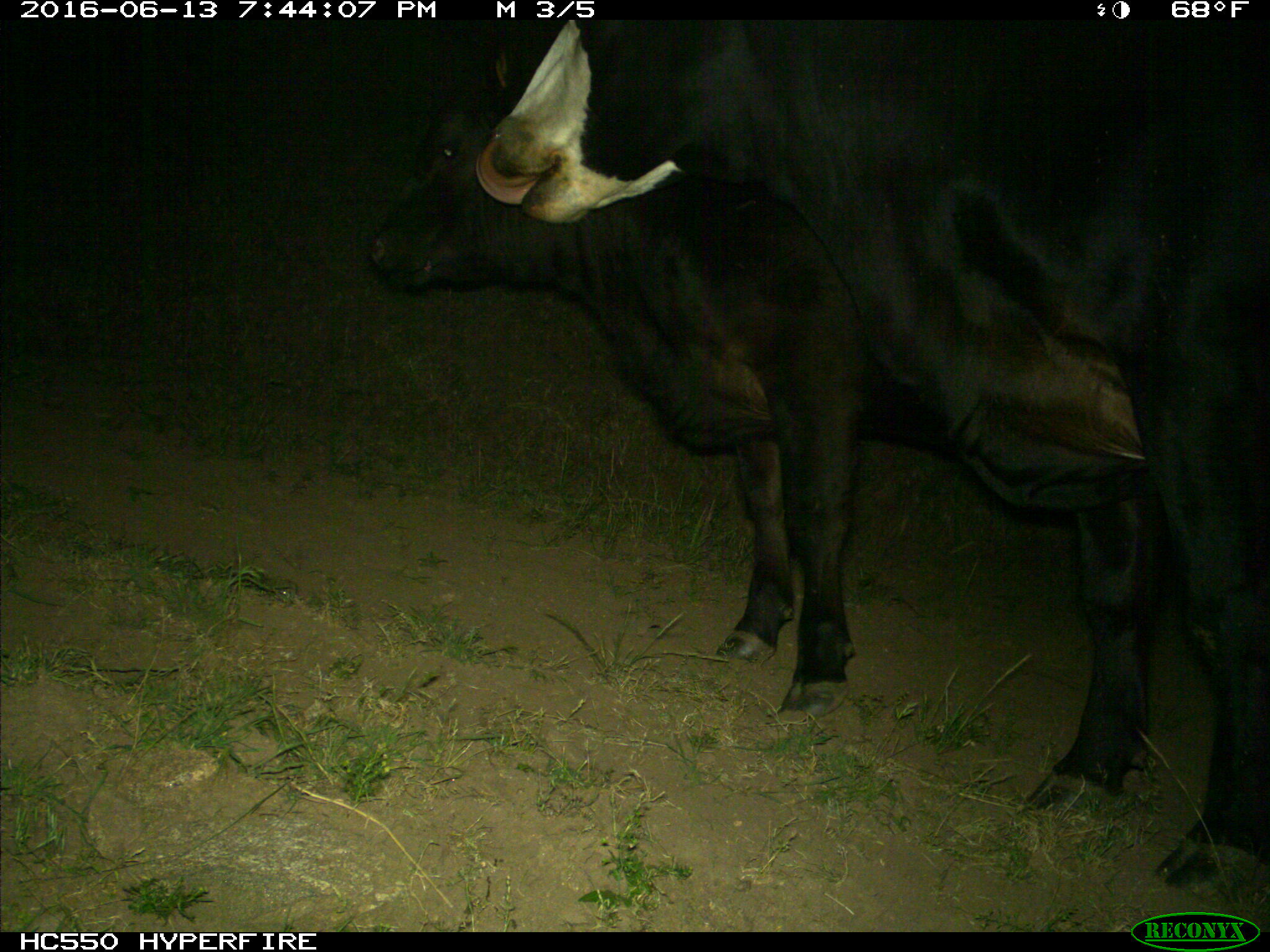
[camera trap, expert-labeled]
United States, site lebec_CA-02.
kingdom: Animalia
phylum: Chordata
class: Mammalia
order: Artiodactyla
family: Bovidae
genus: Bos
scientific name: Bos taurus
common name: domestic cow